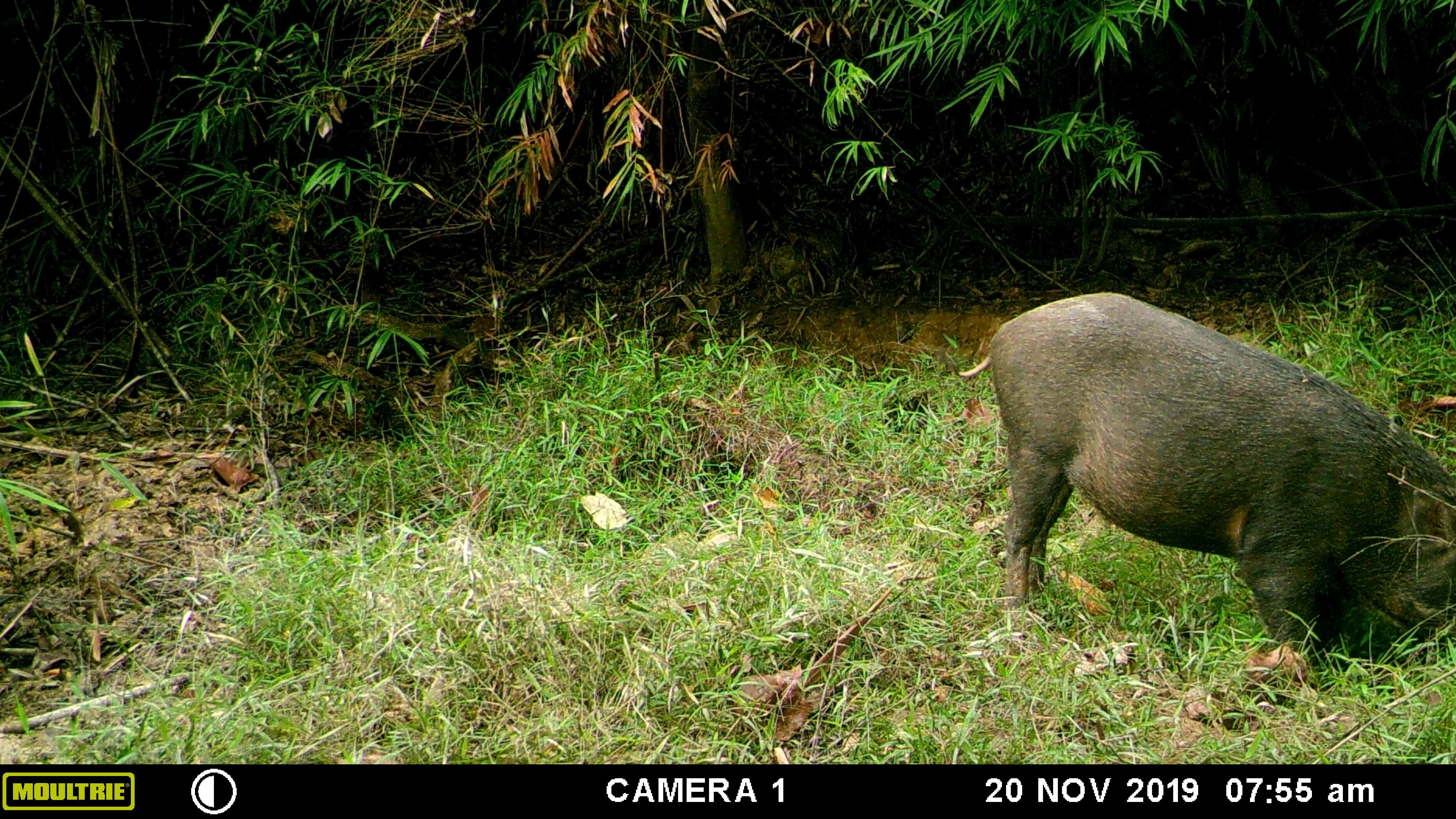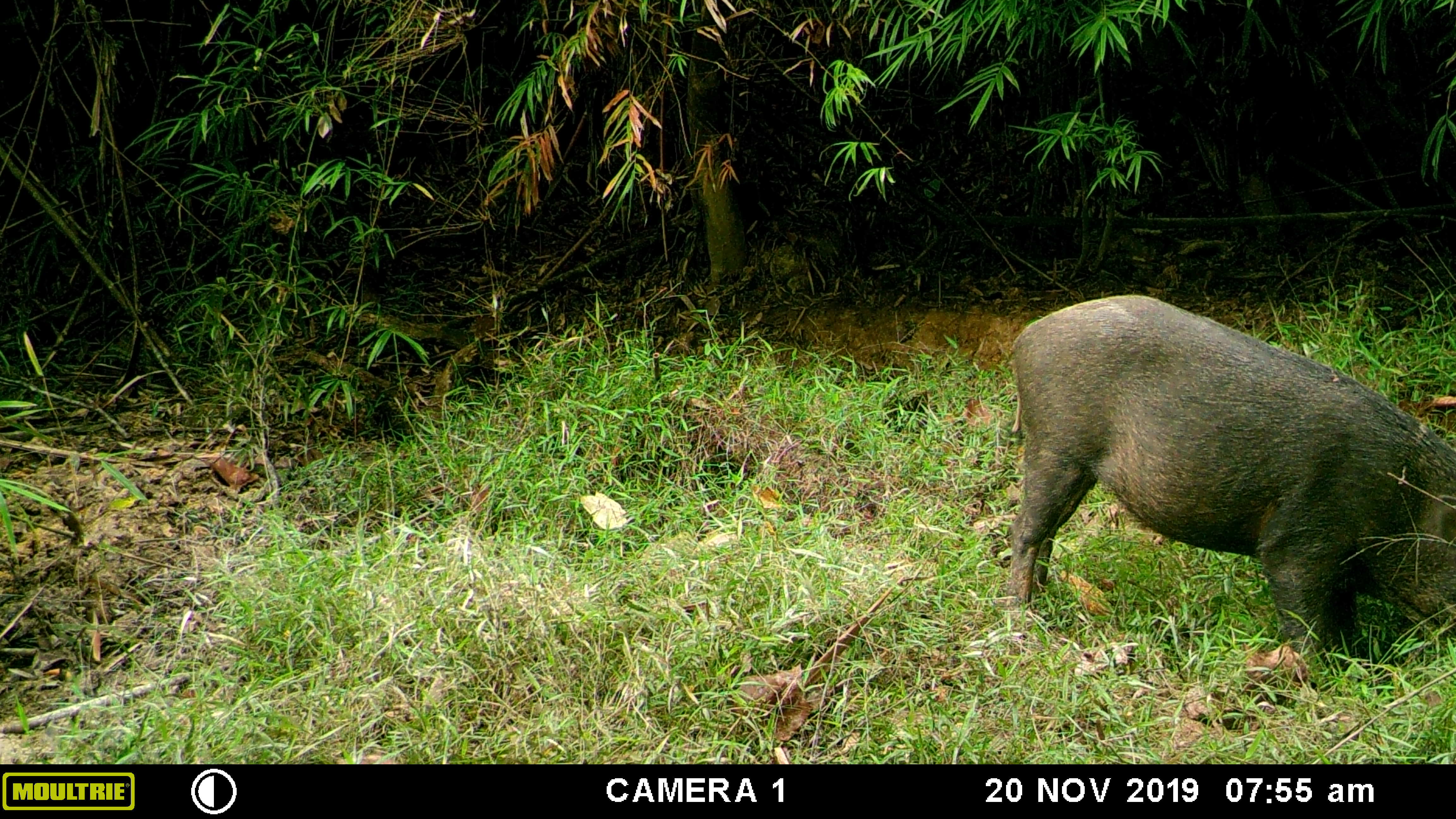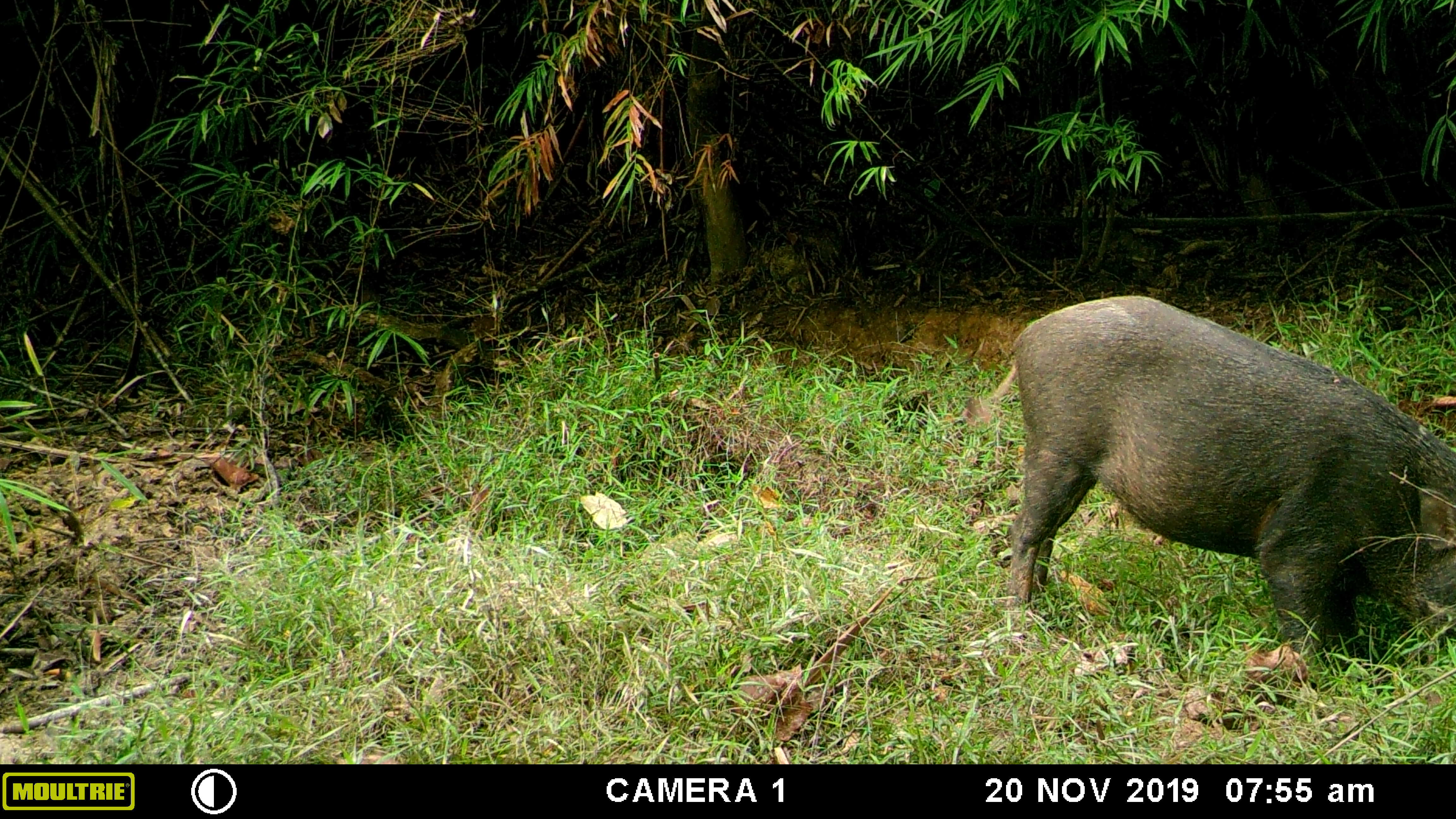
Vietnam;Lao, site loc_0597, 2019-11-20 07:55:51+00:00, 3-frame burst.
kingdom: Animalia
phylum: Chordata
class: Mammalia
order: Artiodactyla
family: Suidae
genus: Sus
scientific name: Sus scrofa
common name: eurasian wild pig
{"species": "eurasian wild pig (Sus scrofa)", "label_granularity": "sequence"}